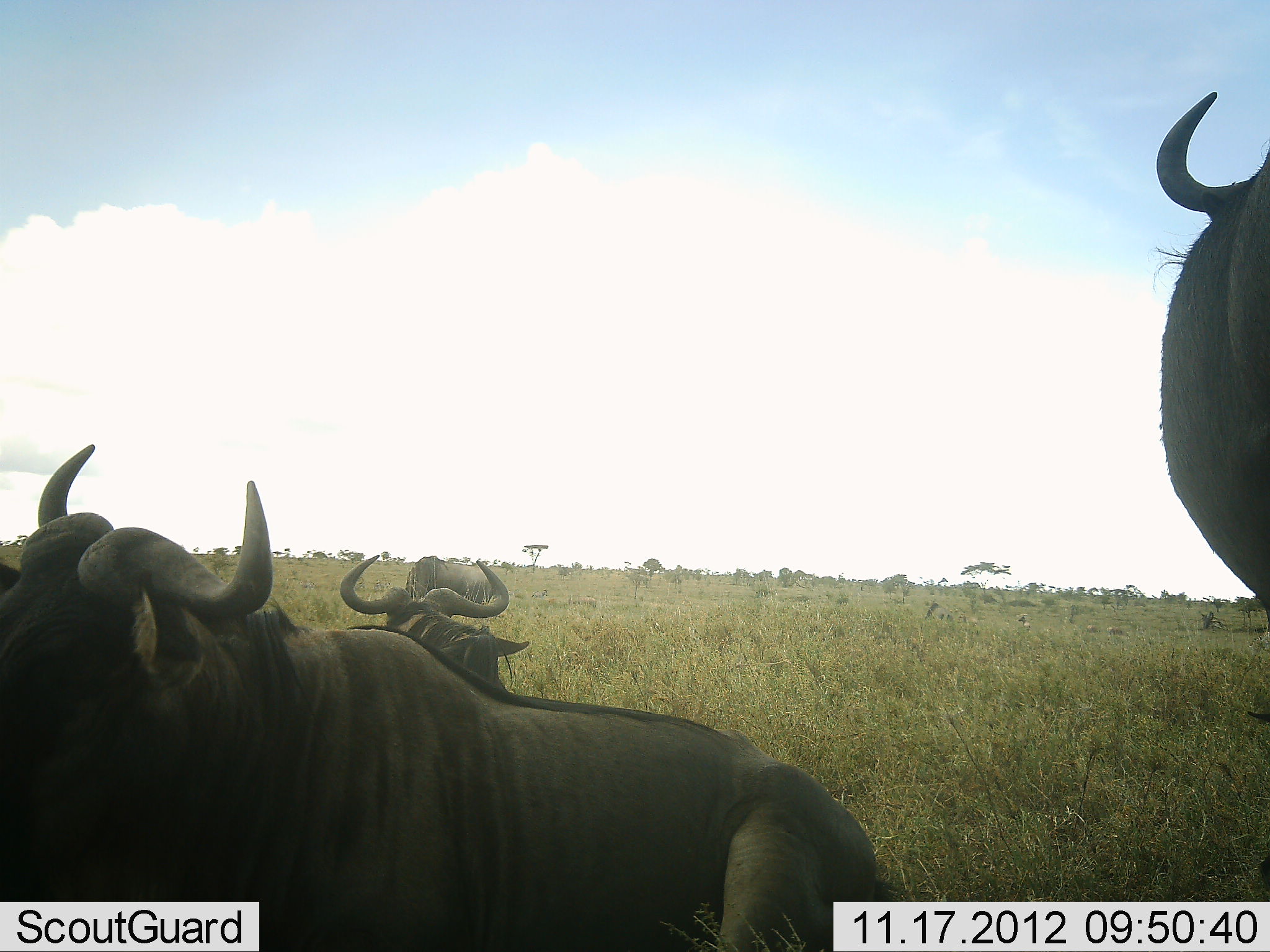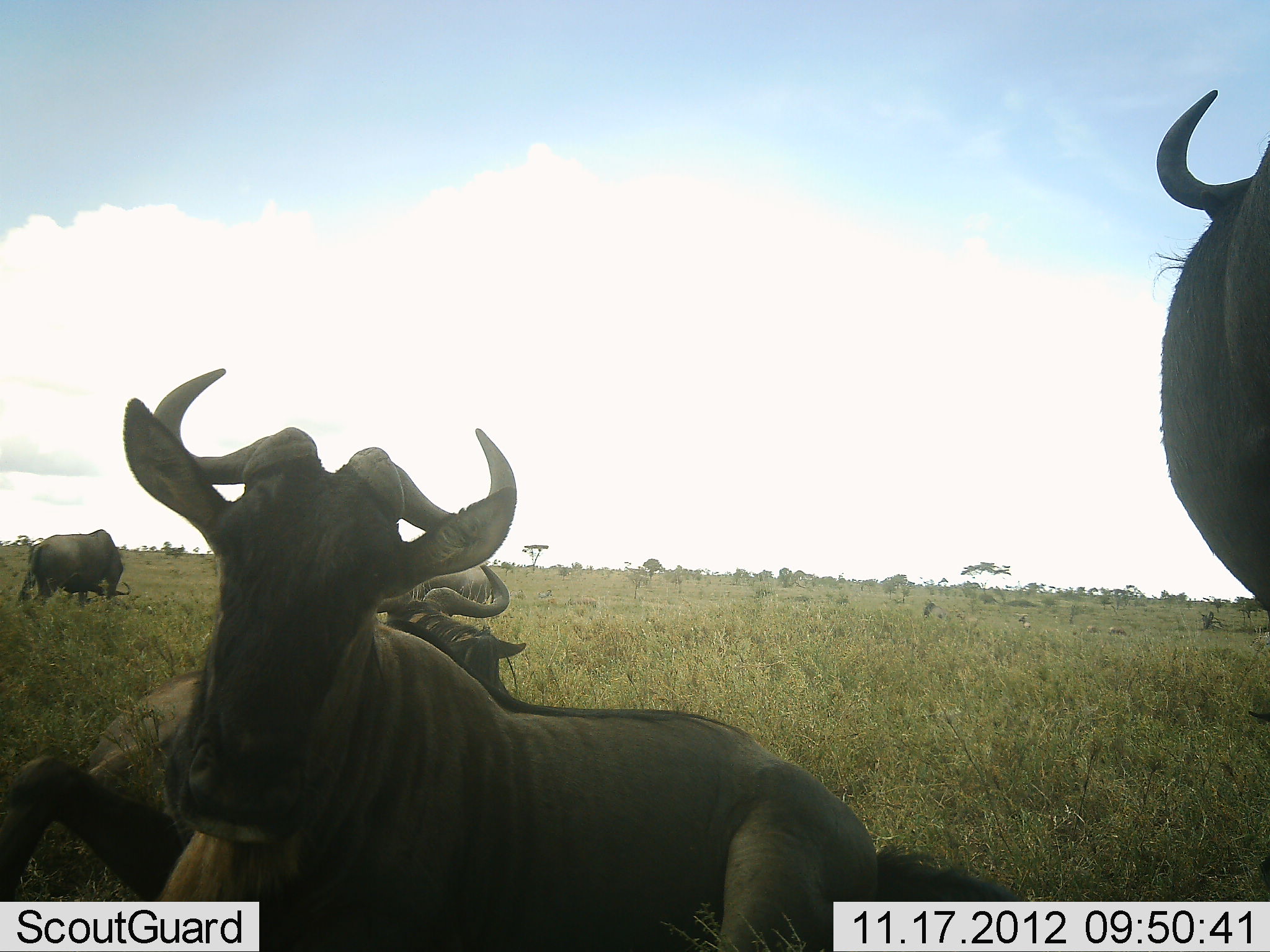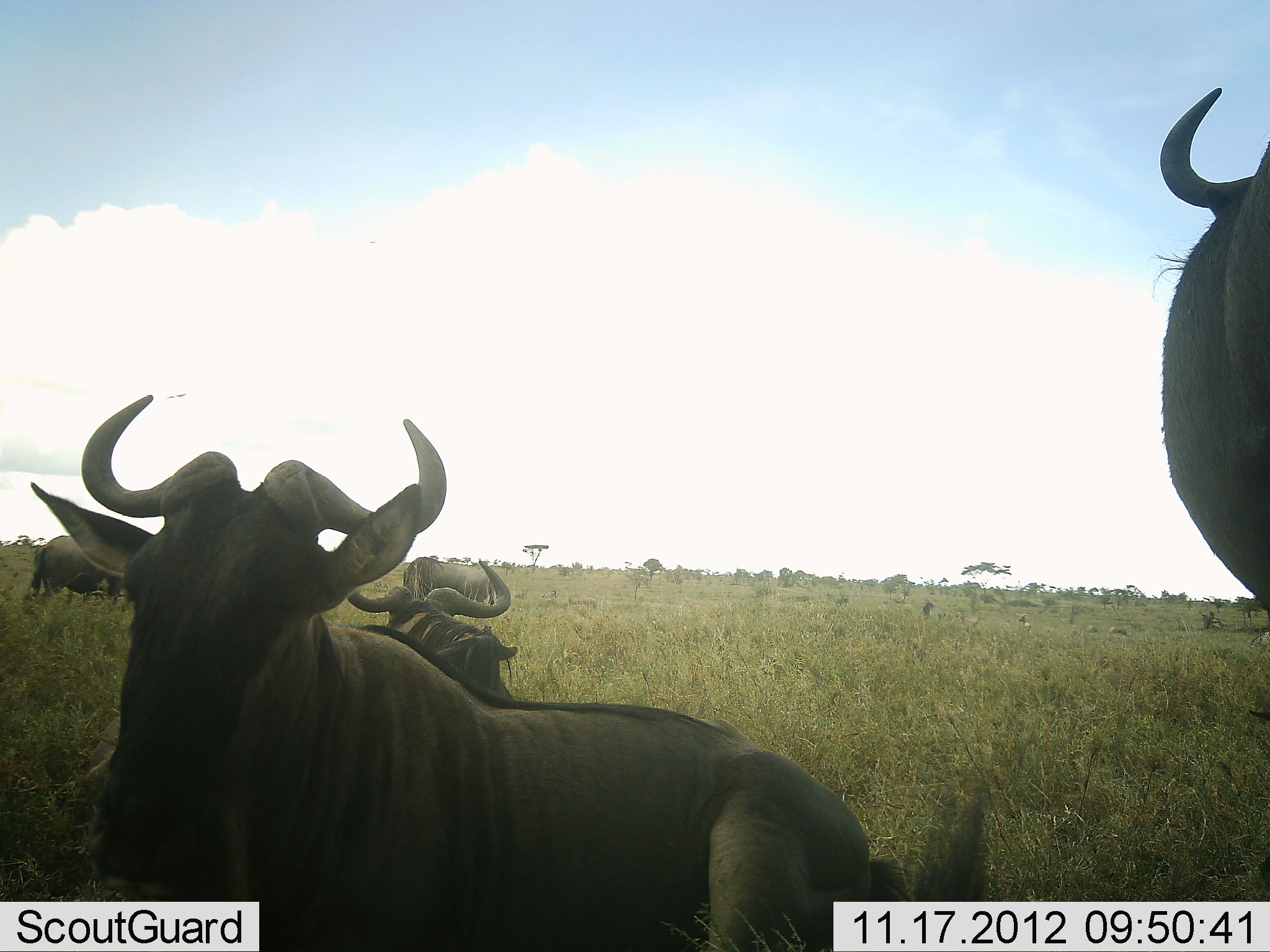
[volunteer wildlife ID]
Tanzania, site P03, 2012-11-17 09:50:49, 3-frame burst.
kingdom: Animalia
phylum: Chordata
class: Mammalia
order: Artiodactyla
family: Bovidae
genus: Connochaetes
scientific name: Connochaetes taurinus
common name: blue wildebeest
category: wildebeest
Wildebeest (blue wildebeest) (Connochaetes taurinus), count 5. Behavior (volunteer vote fractions): standing 40%, resting 100%, moving 0%, interacting 0%. Young present (vote fraction): 10%. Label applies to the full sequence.